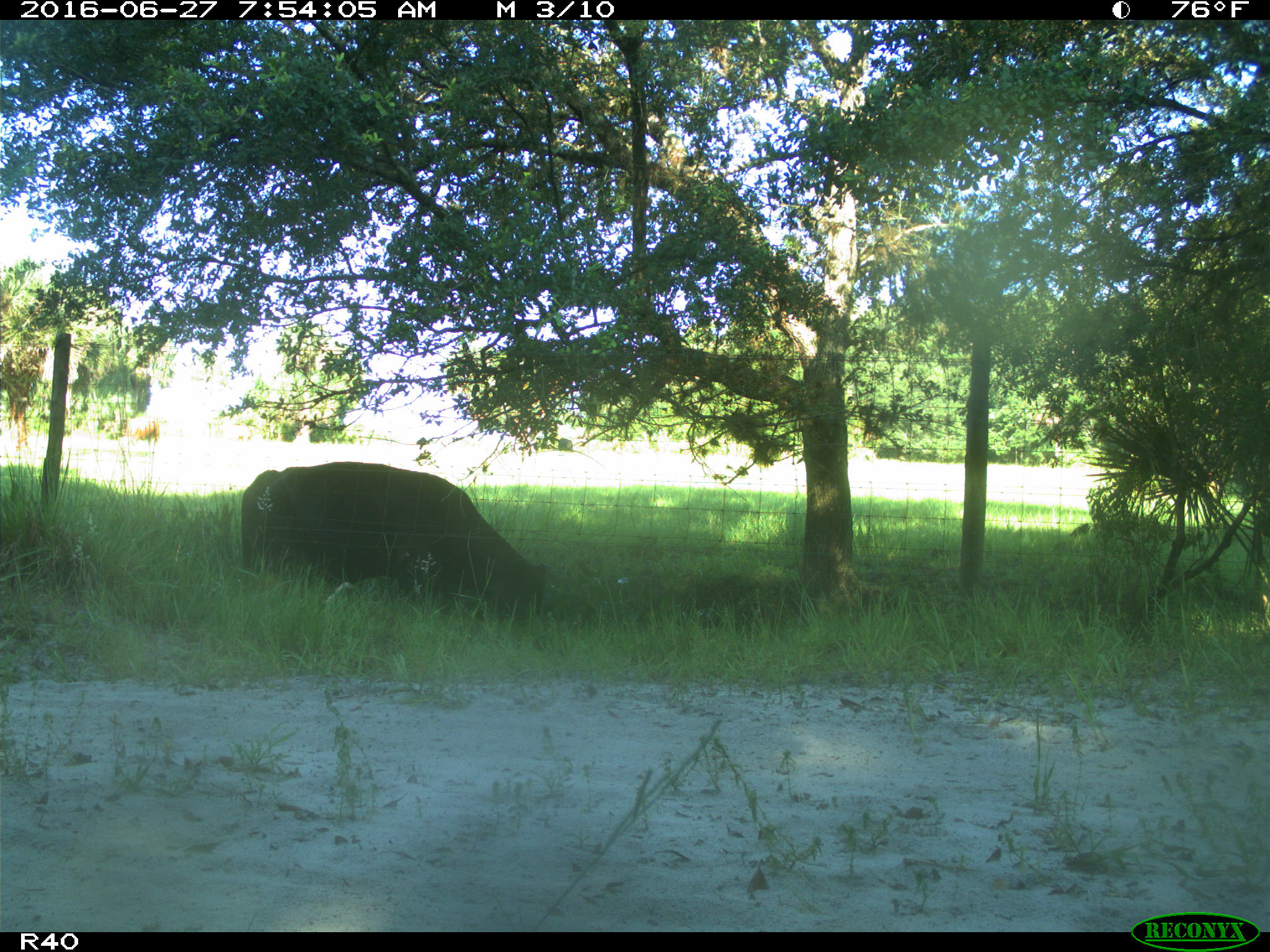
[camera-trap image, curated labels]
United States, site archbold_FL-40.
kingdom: Animalia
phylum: Chordata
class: Mammalia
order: Artiodactyla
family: Bovidae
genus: Bos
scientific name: Bos taurus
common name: domestic cow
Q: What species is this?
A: Bos taurus (domestic cow).